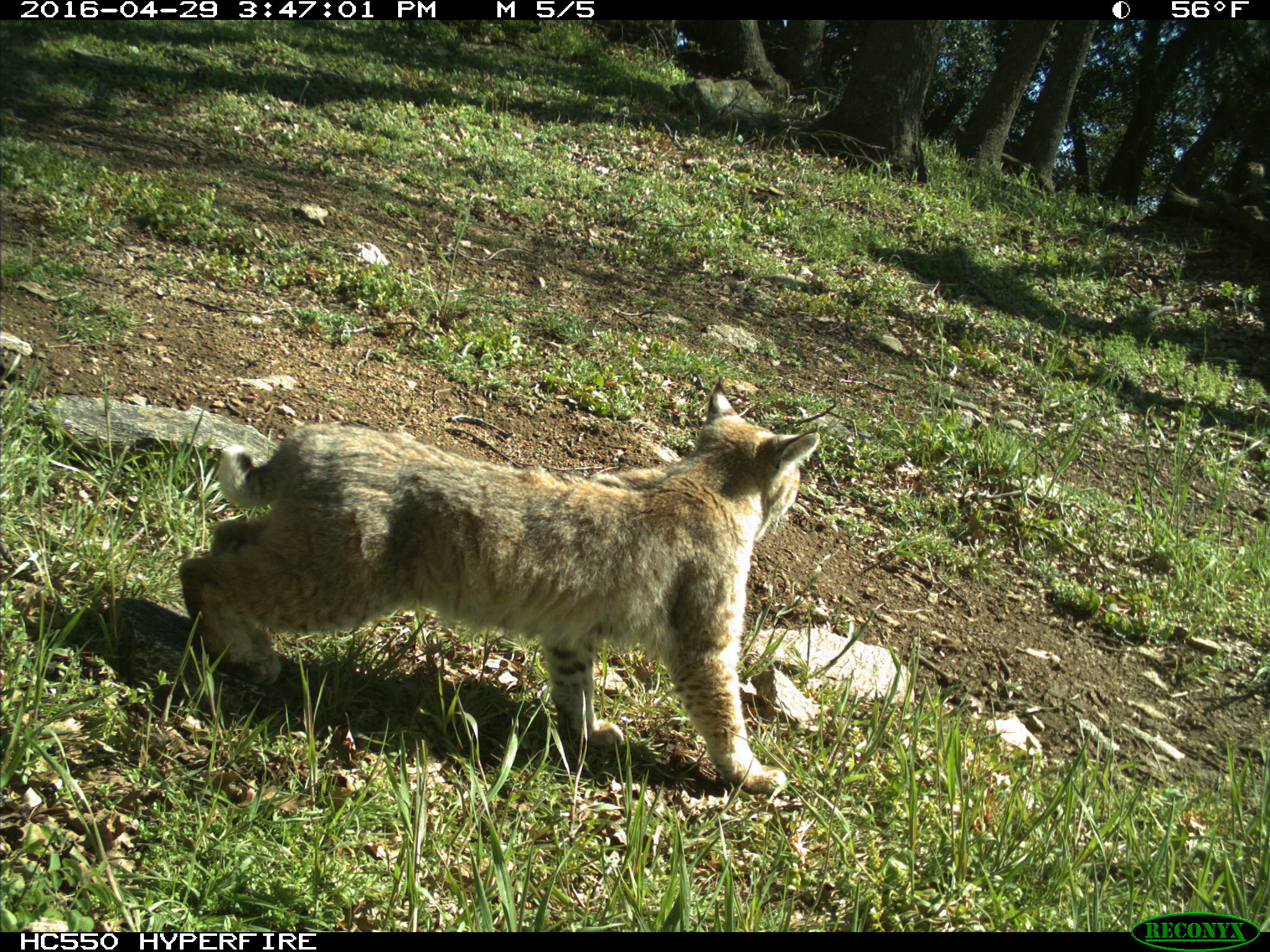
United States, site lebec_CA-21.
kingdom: Animalia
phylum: Chordata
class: Mammalia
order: Carnivora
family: Felidae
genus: Lynx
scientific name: Lynx rufus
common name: bobcat